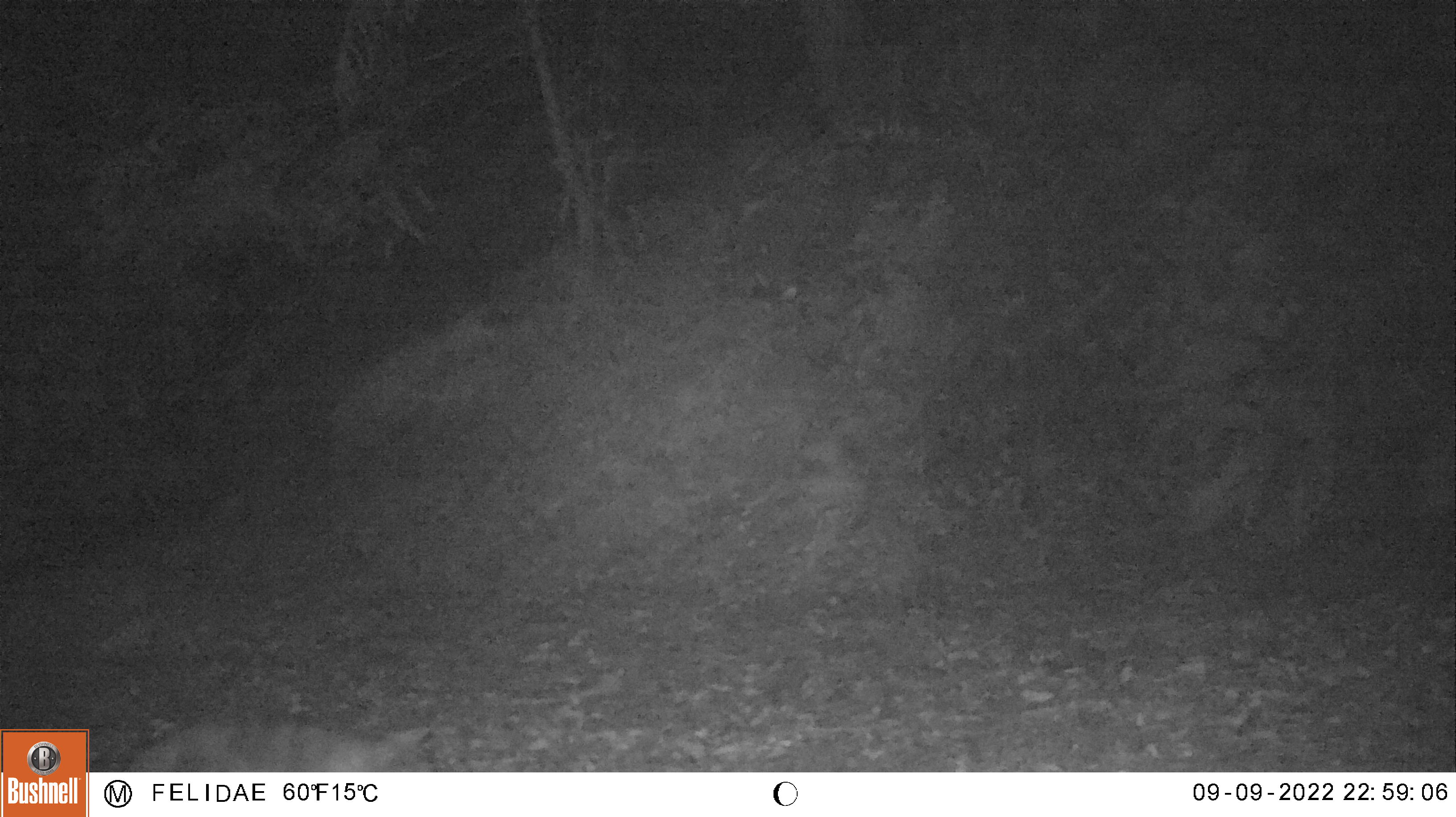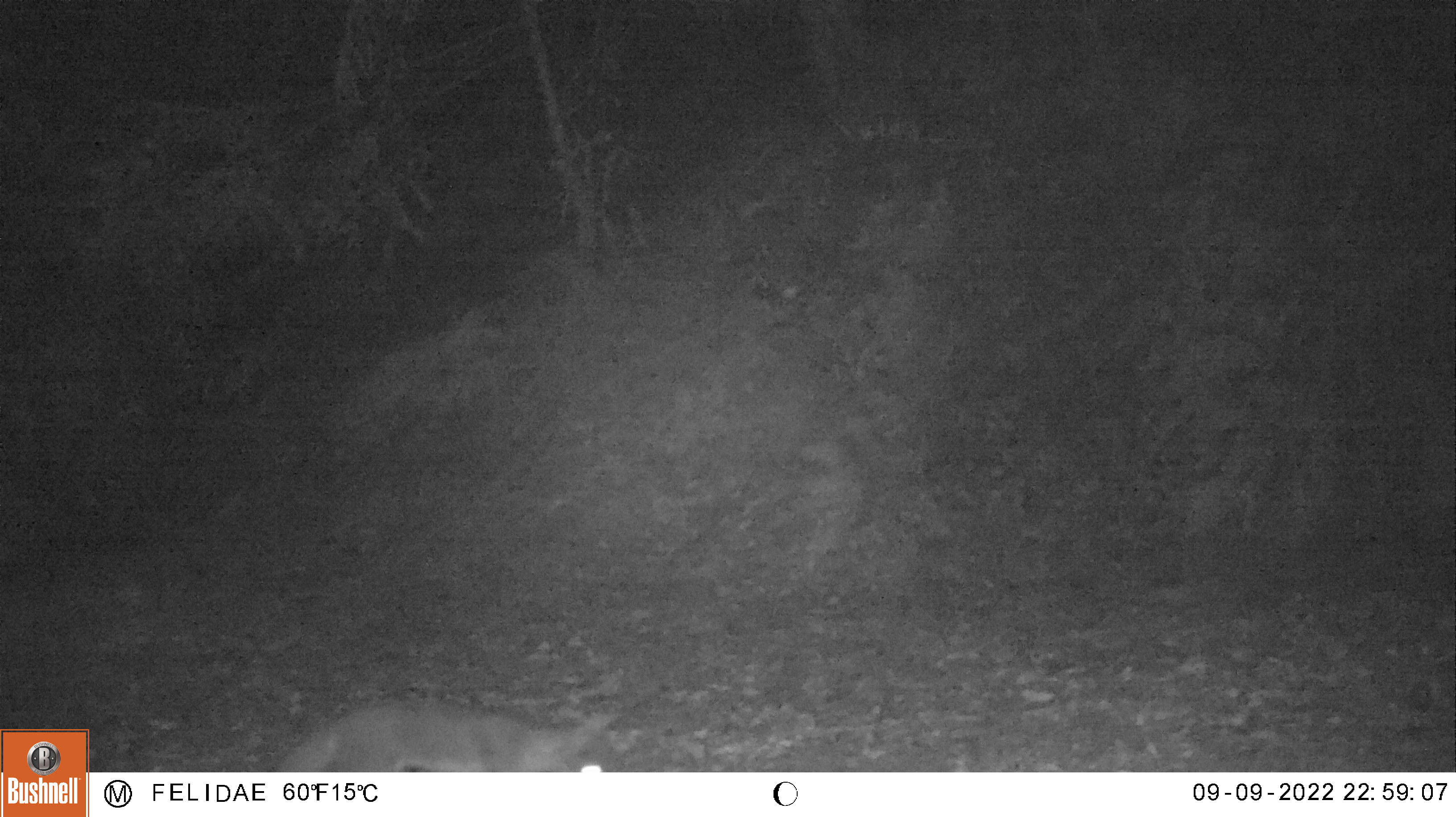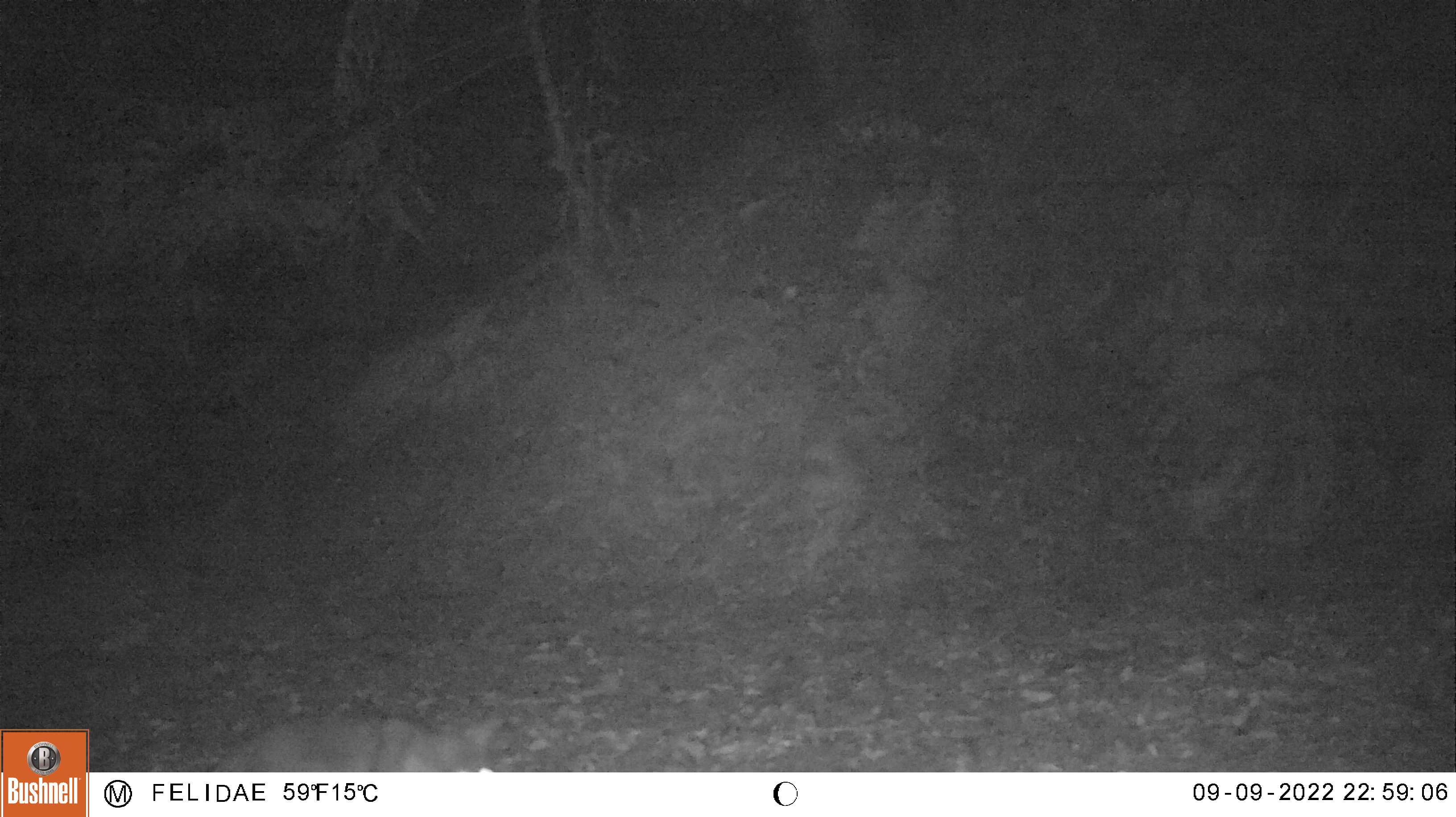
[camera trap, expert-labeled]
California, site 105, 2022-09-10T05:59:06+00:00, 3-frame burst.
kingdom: Animalia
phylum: Chordata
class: Mammalia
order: Carnivora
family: Canidae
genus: Urocyon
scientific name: Urocyon cinereoargenteus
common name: gray fox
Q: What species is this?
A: Gray fox (Urocyon cinereoargenteus).